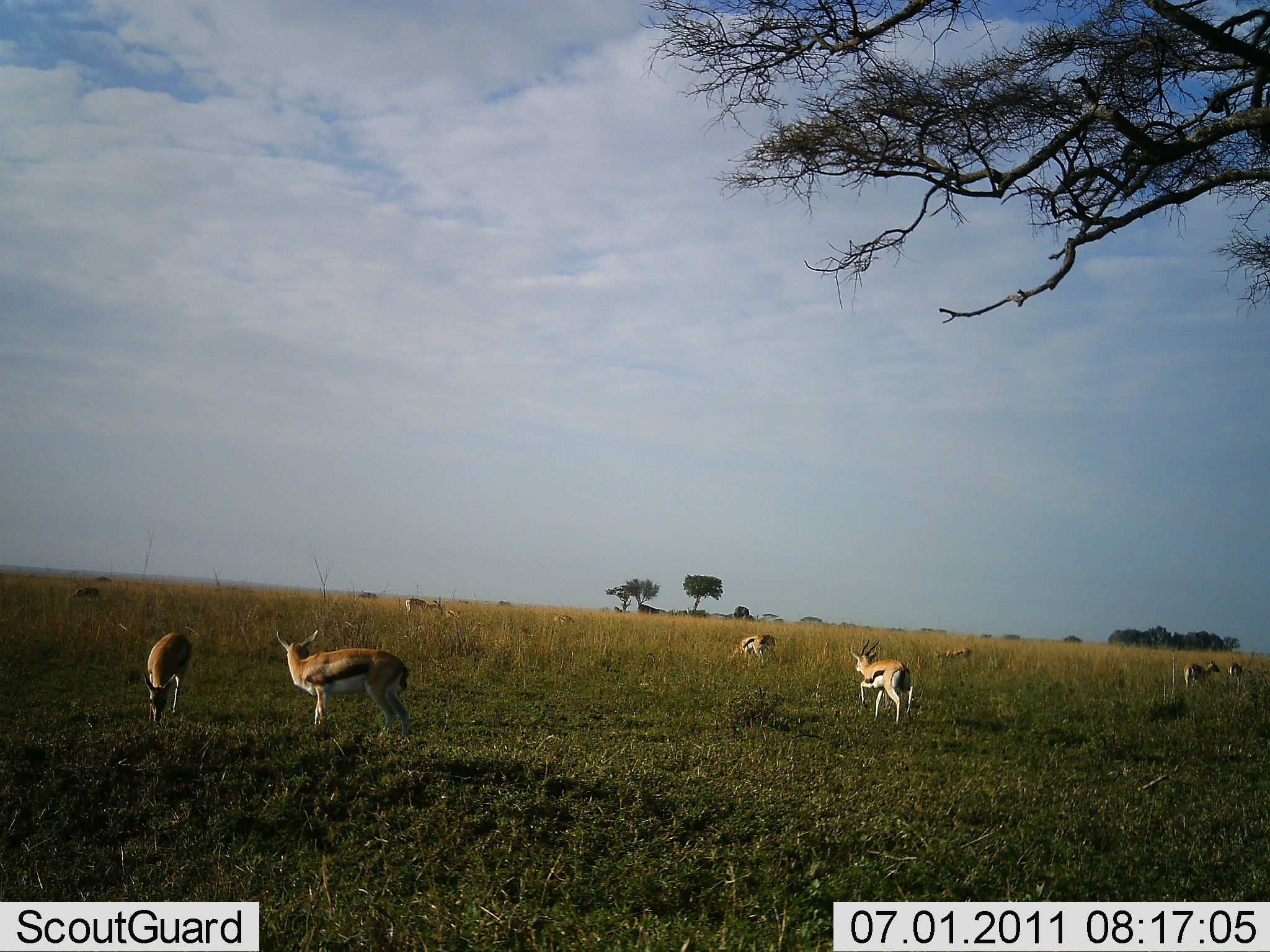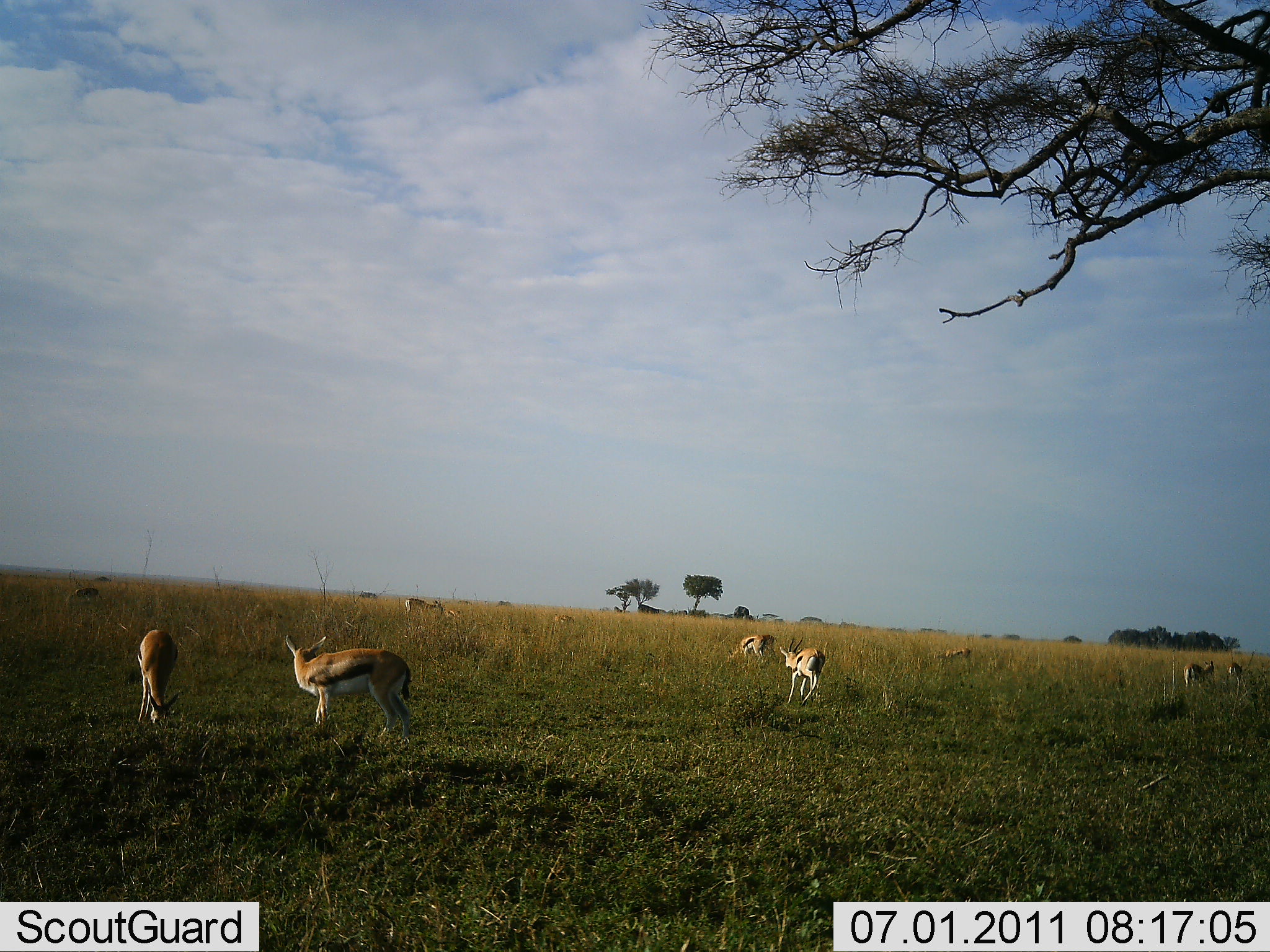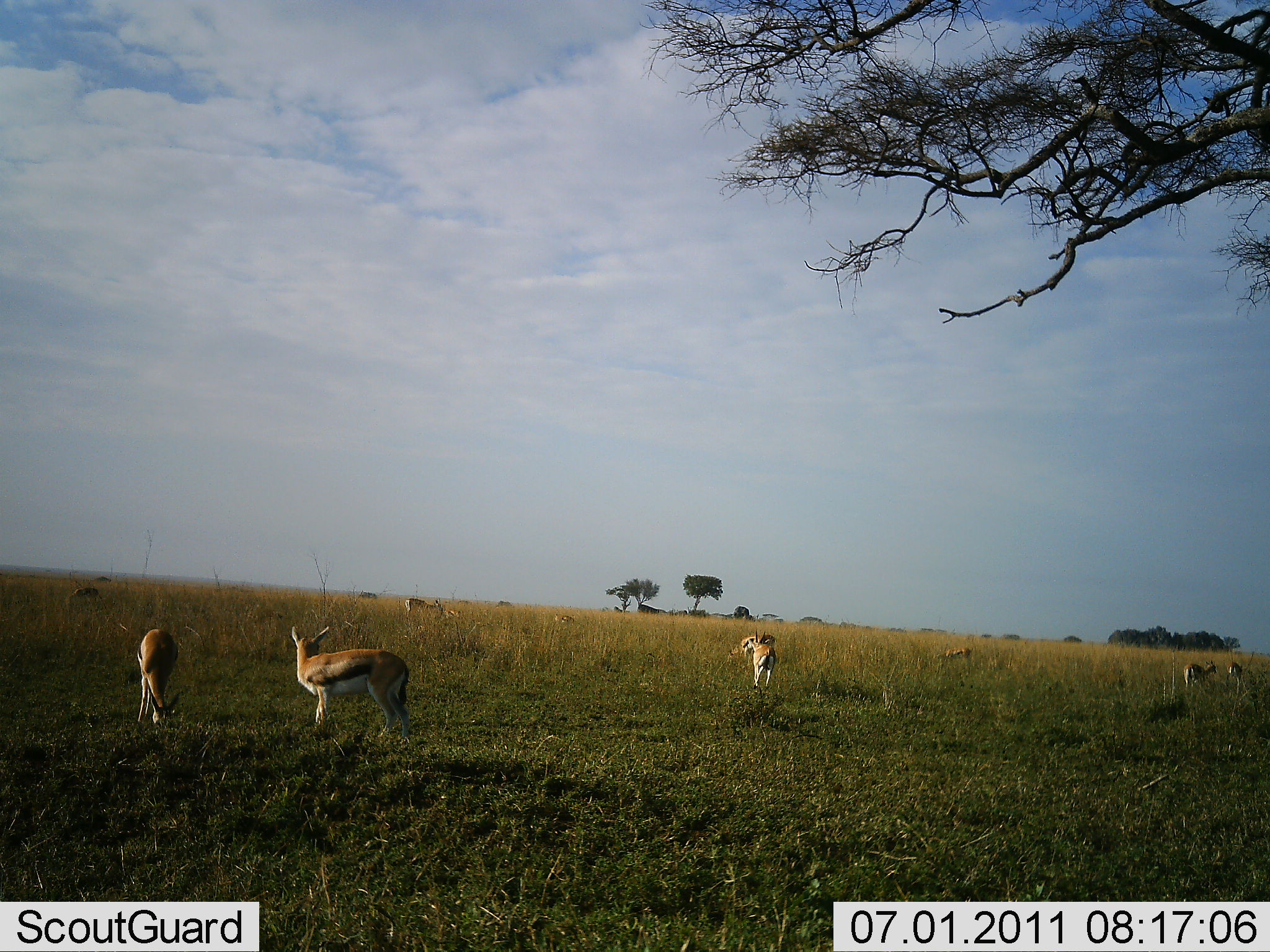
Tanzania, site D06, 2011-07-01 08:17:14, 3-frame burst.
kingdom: Animalia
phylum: Chordata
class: Mammalia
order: Artiodactyla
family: Bovidae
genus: Eudorcas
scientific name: Eudorcas thomsonii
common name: thomson's gazelle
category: gazellethomsons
Gazellethomsons (thomson's gazelle) (Eudorcas thomsonii), count 10. Behavior (volunteer vote fractions): standing 70%, resting 10%, moving 60%, interacting 10%. Young present (vote fraction): 0%. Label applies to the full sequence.